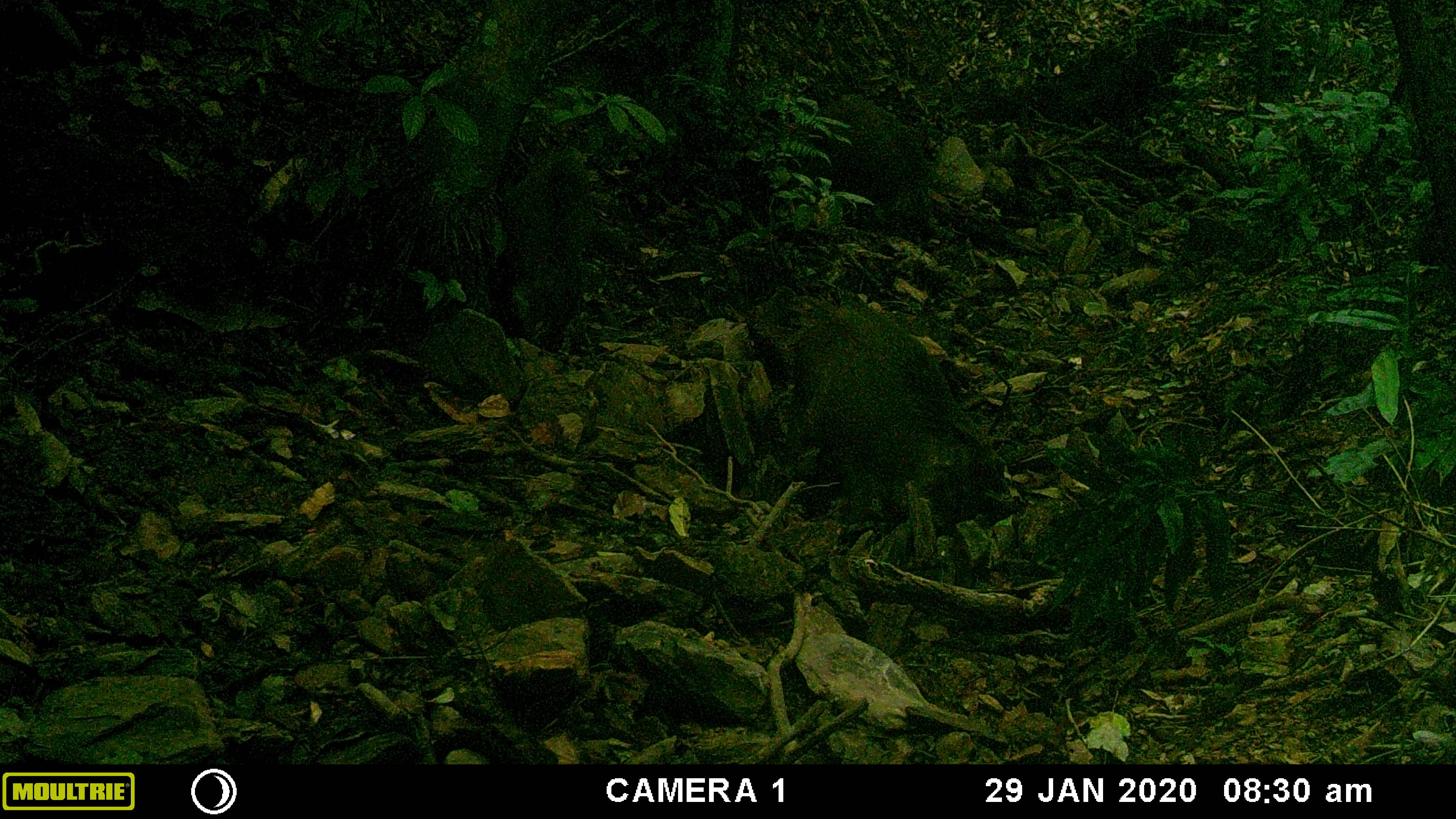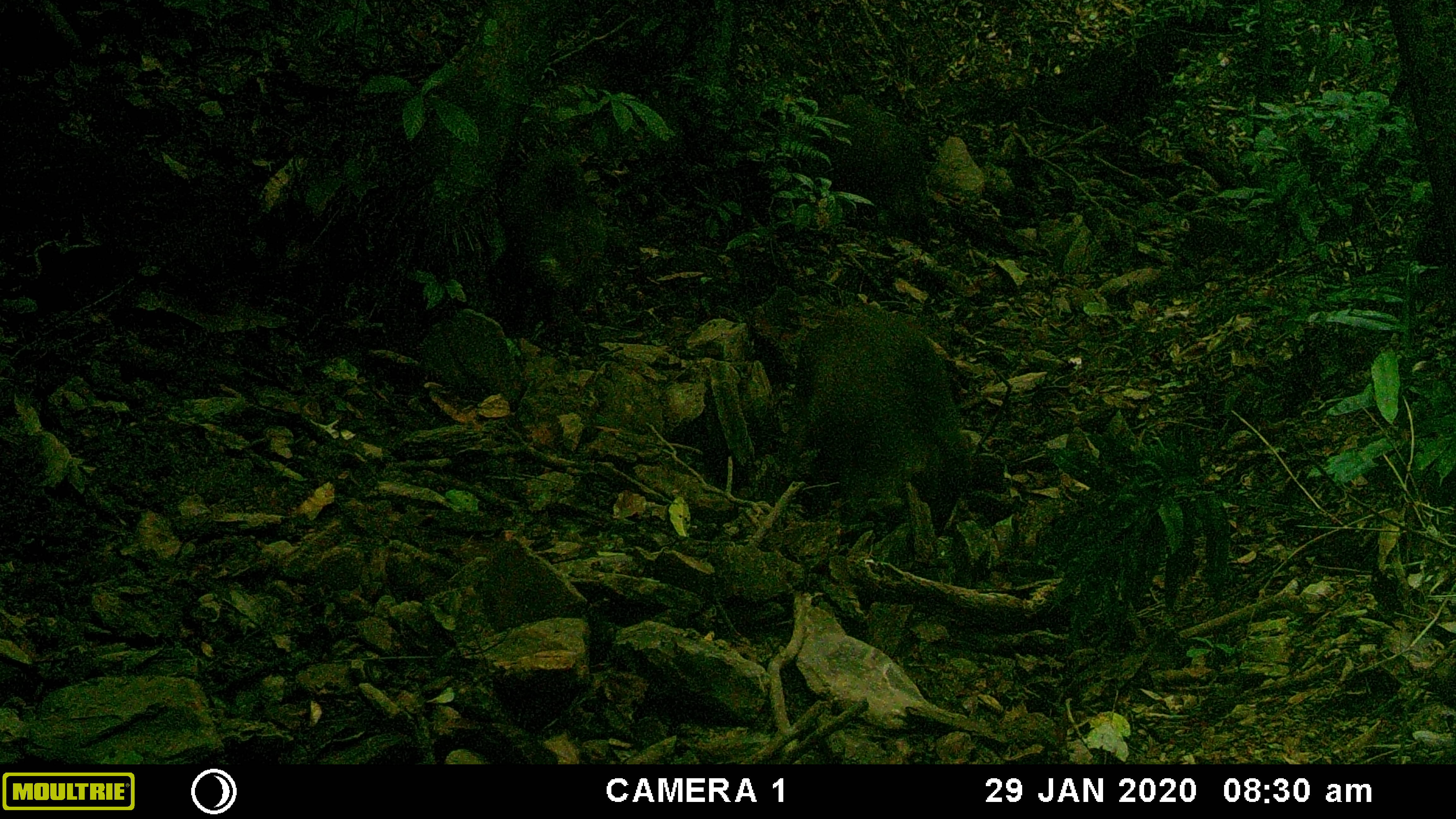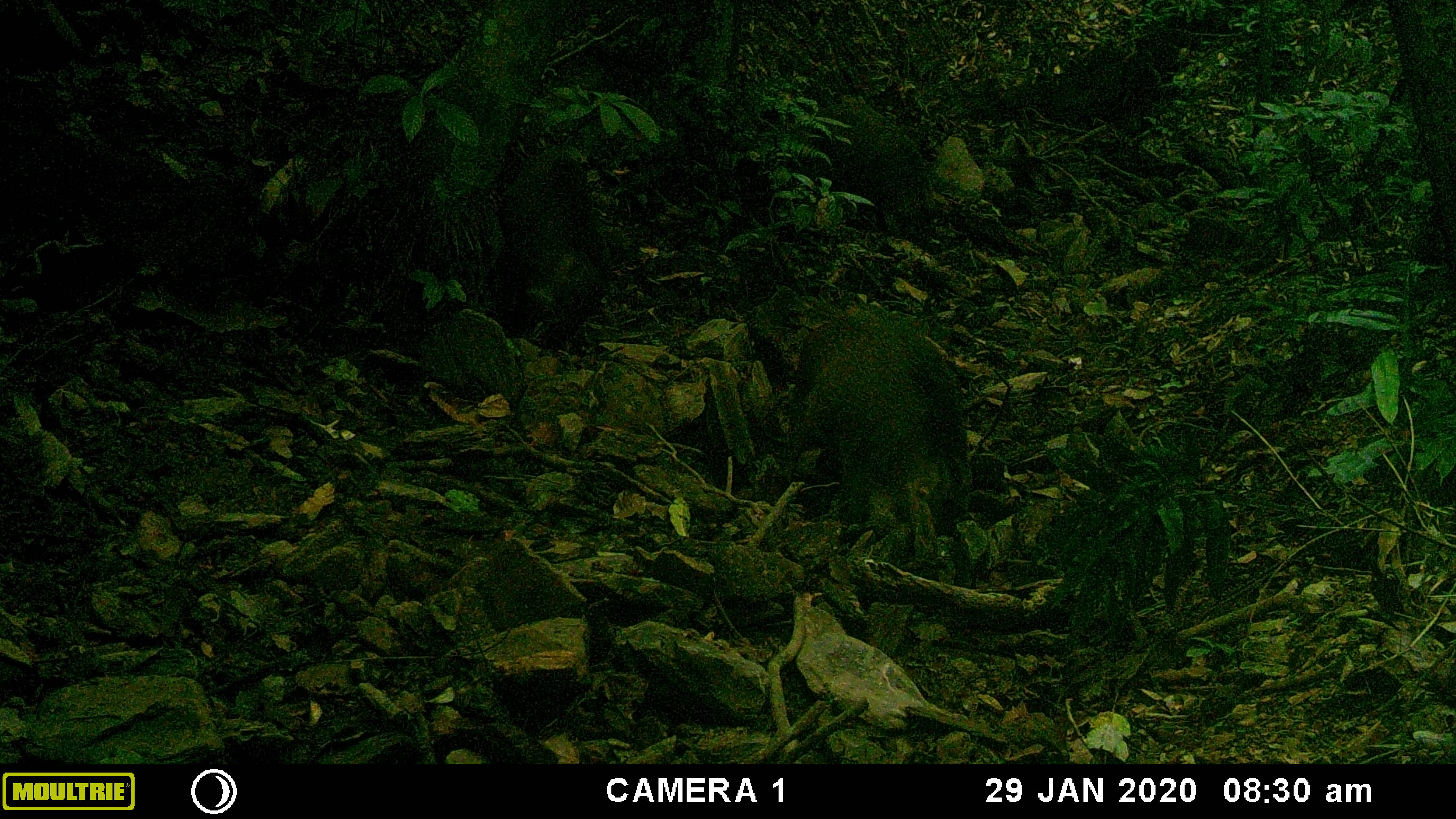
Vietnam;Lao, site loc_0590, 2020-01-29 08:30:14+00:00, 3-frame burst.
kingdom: Animalia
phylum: Chordata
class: Mammalia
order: Artiodactyla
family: Suidae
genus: Sus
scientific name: Sus scrofa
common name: eurasian wild pig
Eurasian wild pig (Sus scrofa). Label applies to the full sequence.